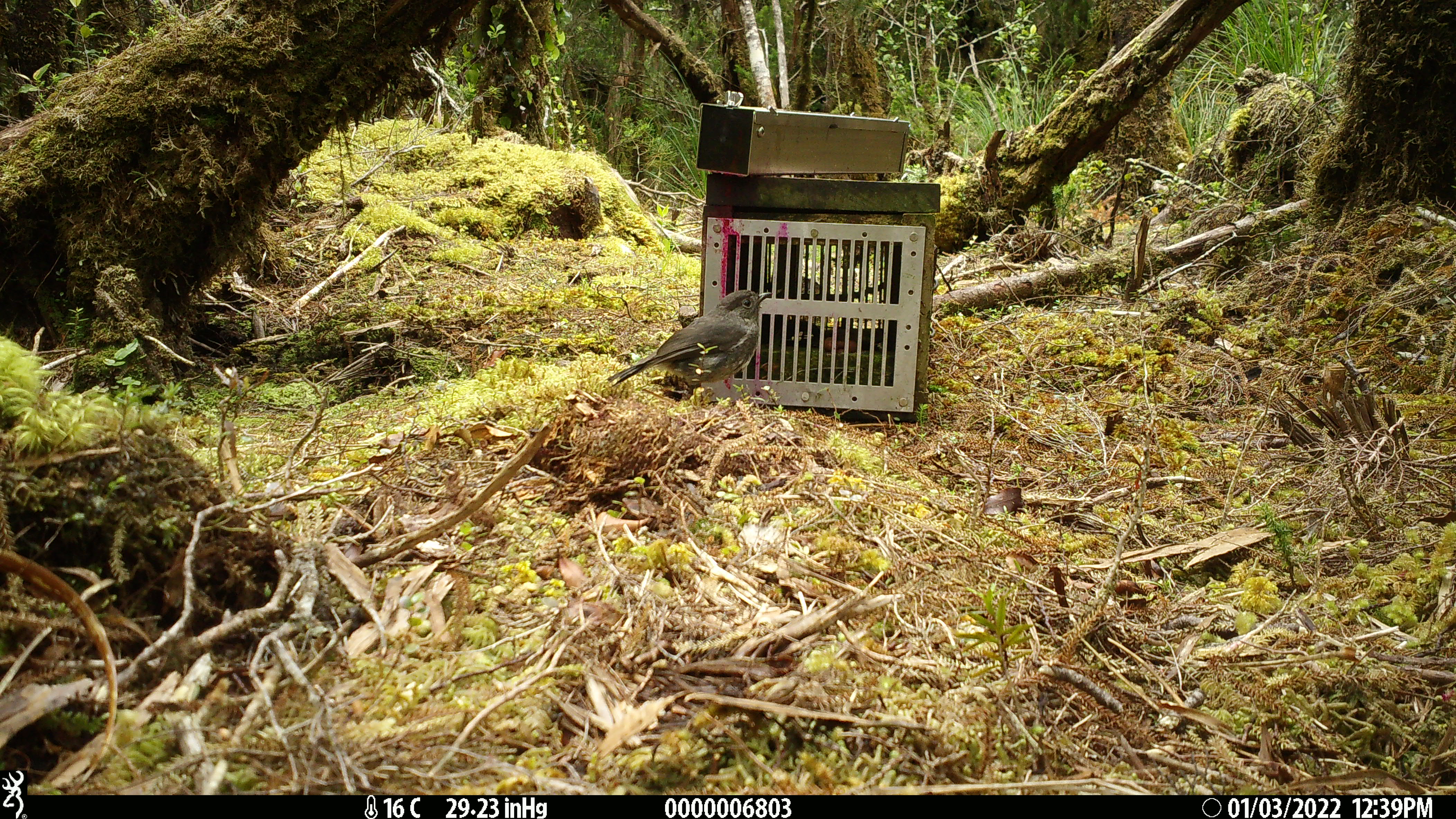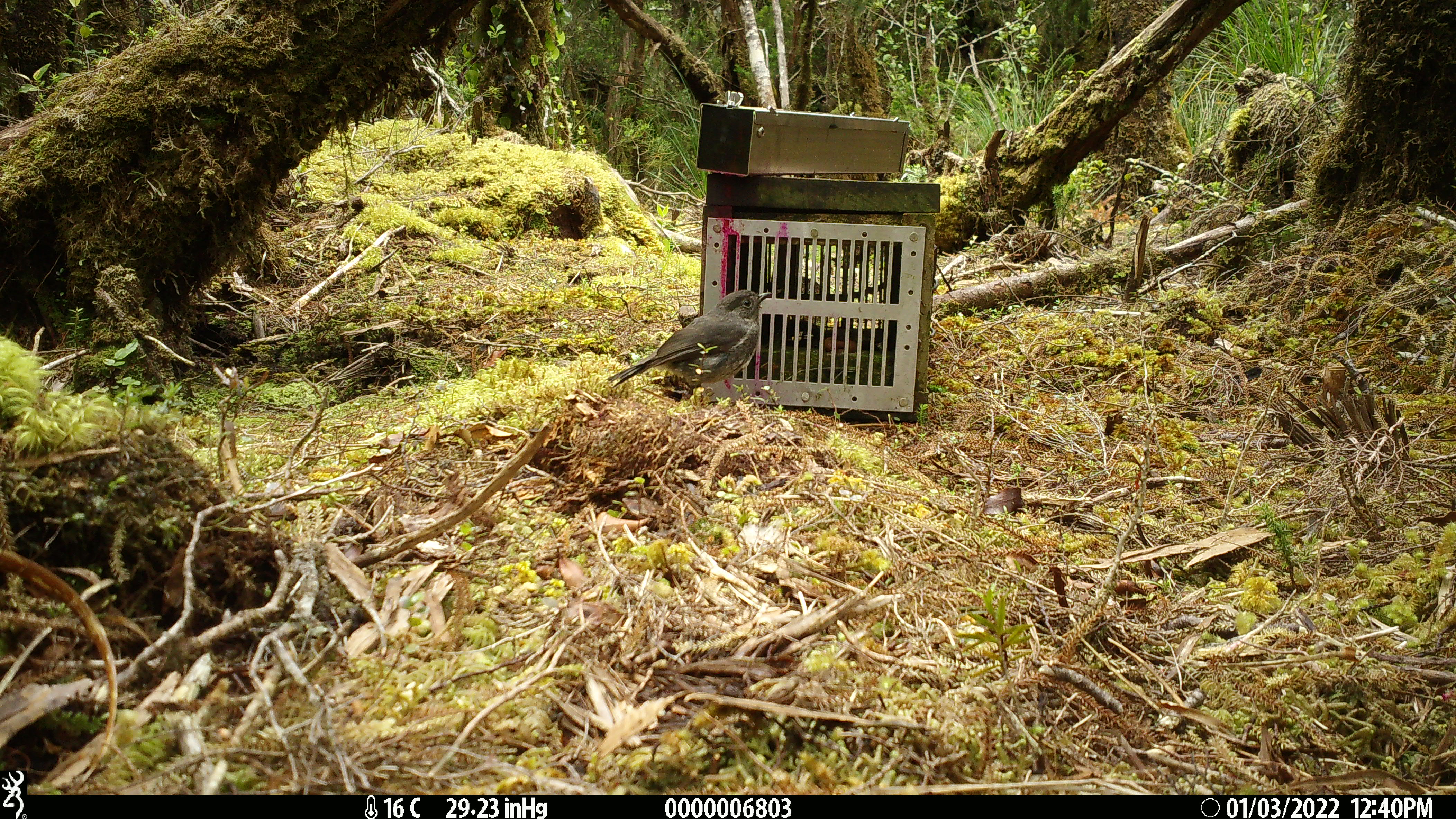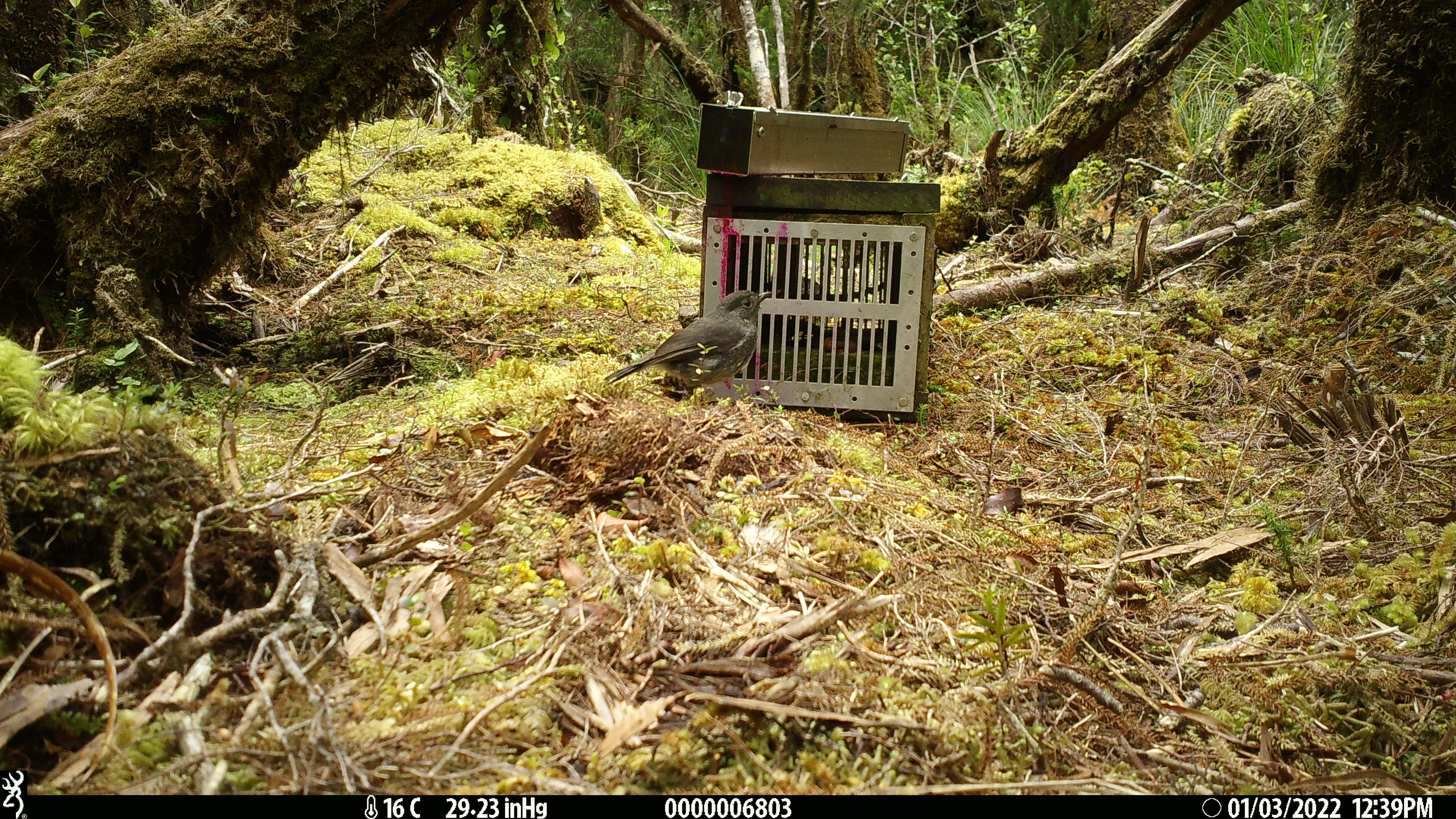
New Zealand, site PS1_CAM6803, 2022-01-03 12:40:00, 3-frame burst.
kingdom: Animalia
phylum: Chordata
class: Aves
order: Passeriformes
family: Petroicidae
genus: Petroica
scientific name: Petroica australis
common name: new zealand robin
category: robin